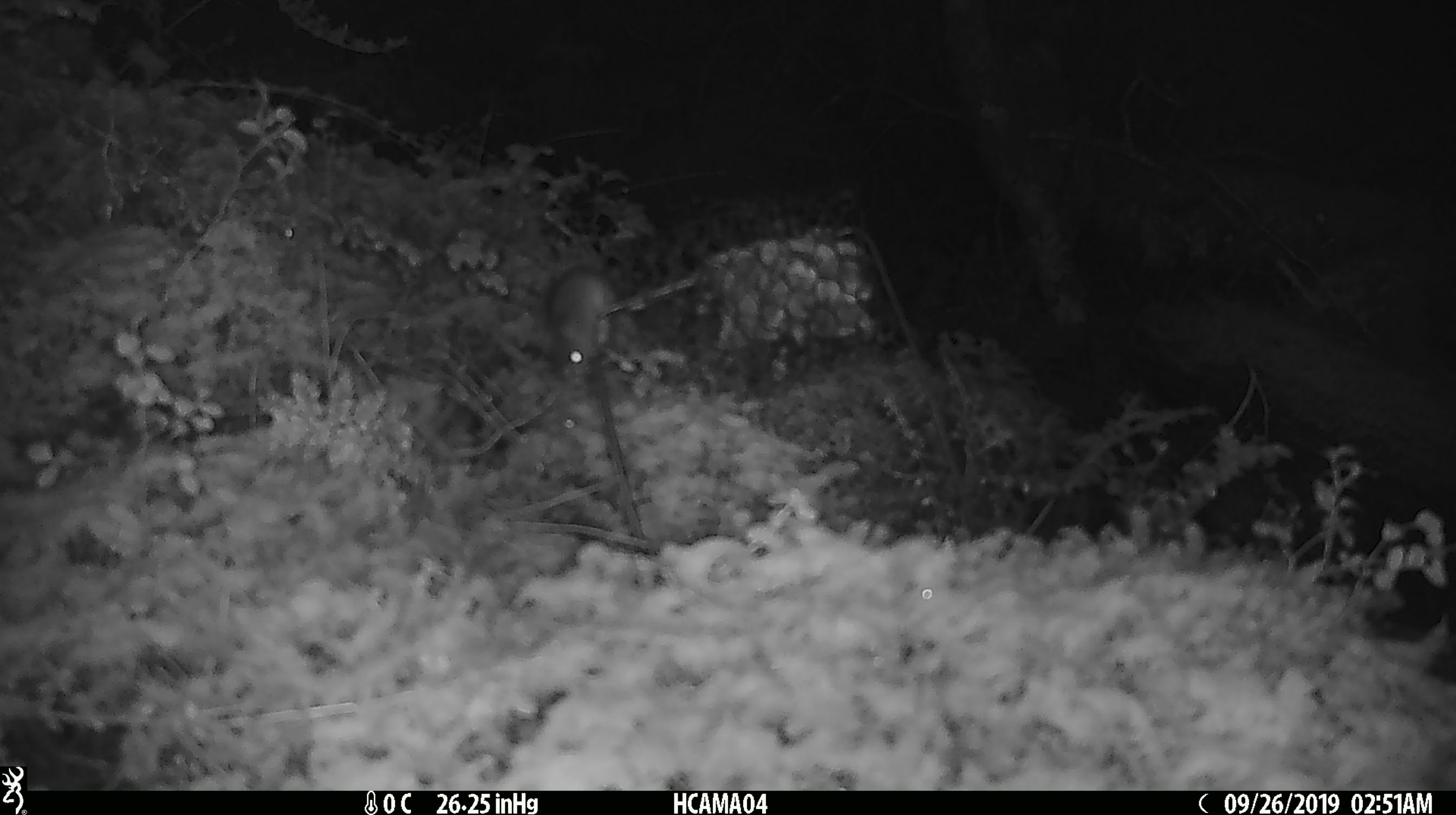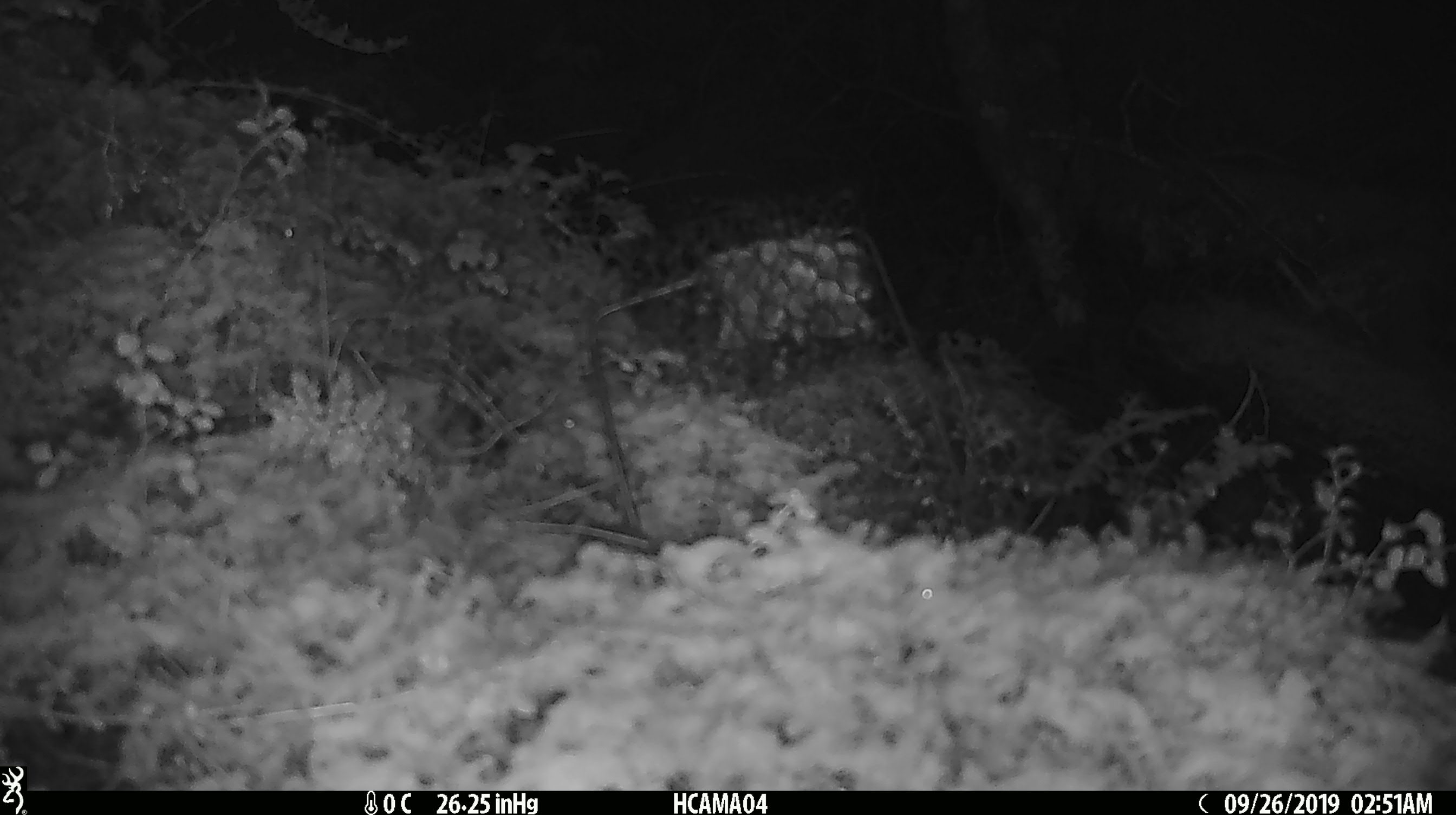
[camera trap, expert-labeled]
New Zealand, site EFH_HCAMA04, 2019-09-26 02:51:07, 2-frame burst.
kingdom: Animalia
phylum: Chordata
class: Mammalia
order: Rodentia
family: Muridae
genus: Mus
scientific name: Mus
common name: mouse